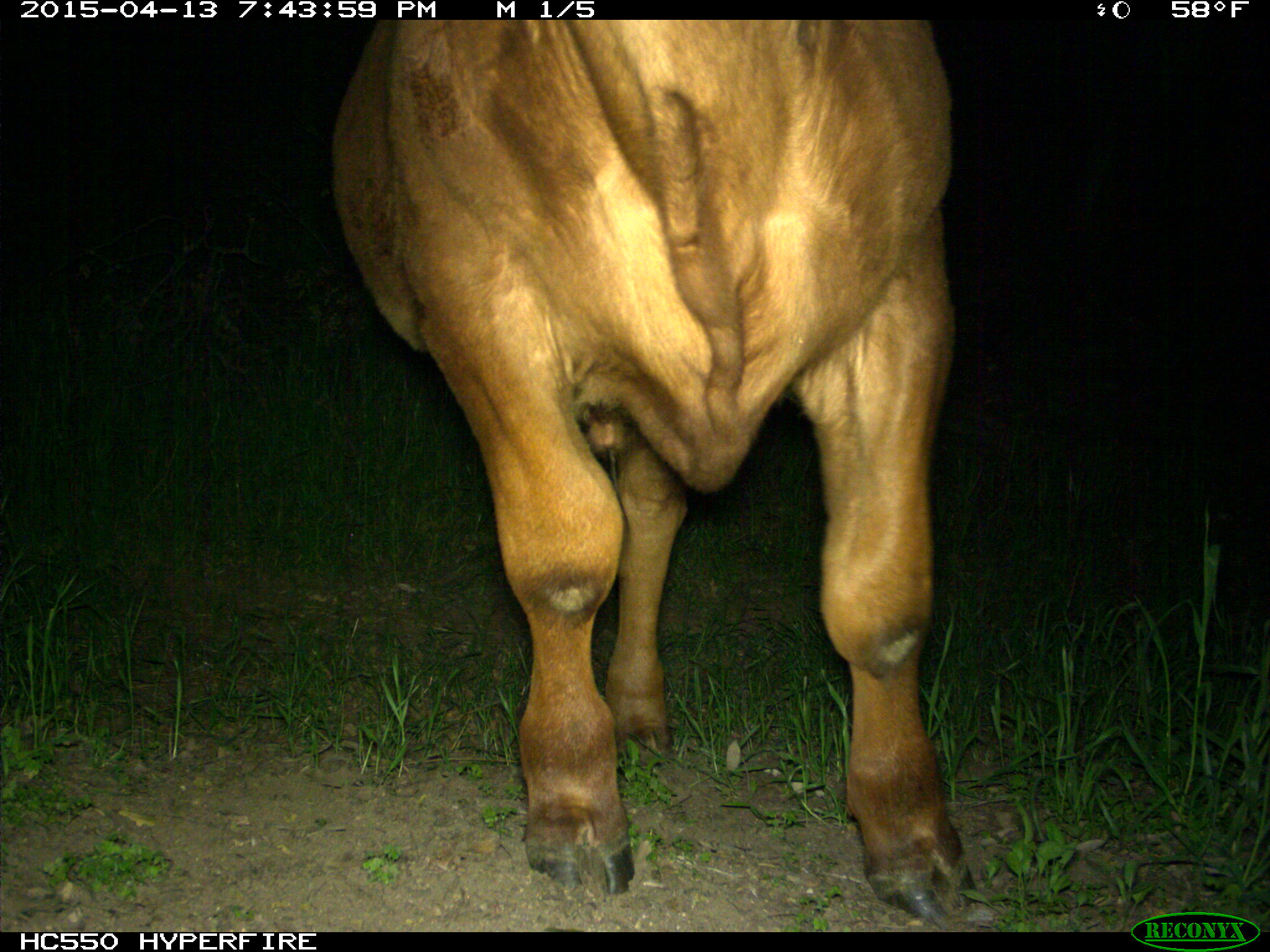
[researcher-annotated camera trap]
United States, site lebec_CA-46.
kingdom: Animalia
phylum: Chordata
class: Mammalia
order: Artiodactyla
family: Bovidae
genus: Bos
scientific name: Bos taurus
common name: domestic cow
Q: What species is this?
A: Bos taurus (domestic cow).